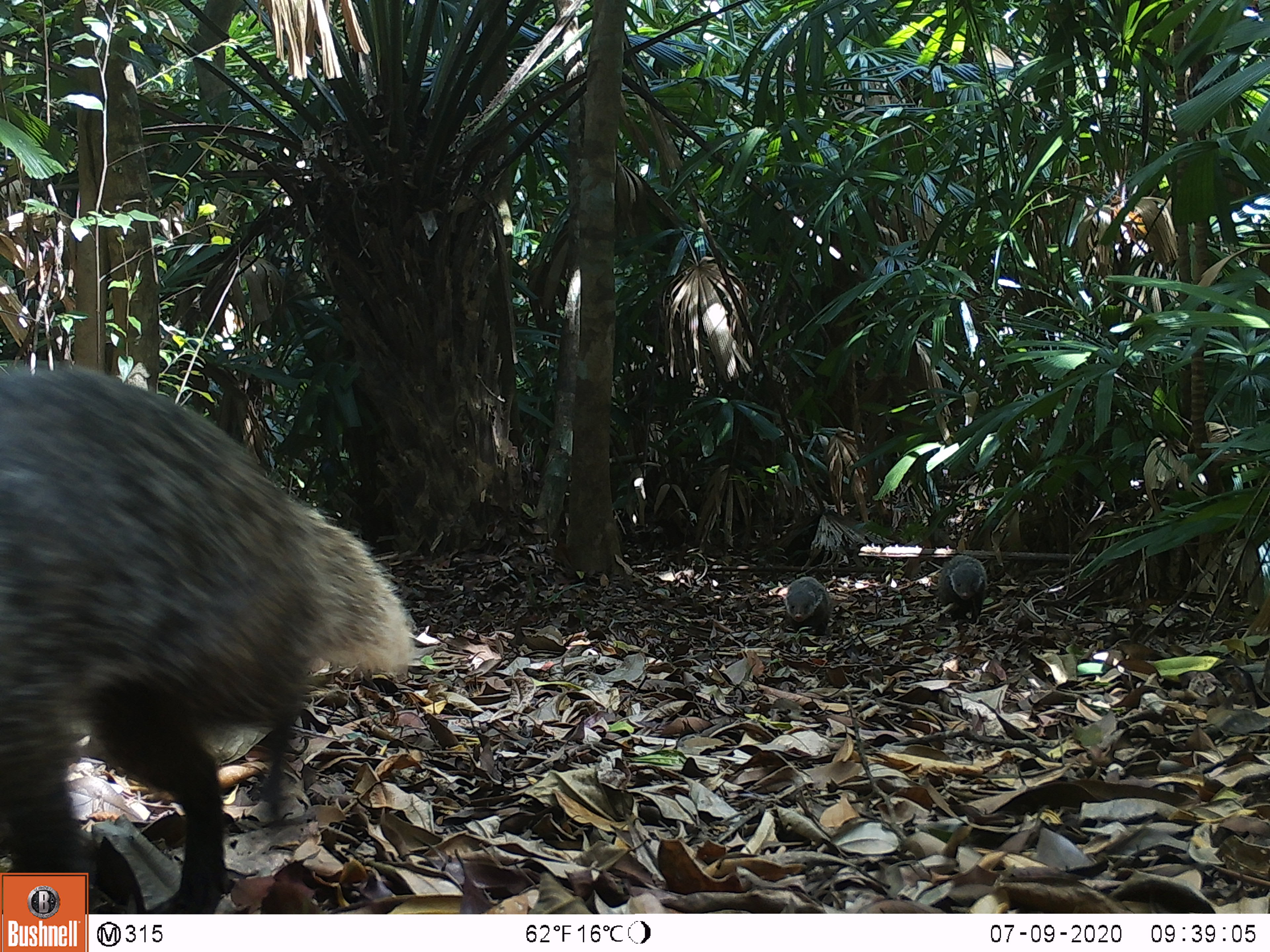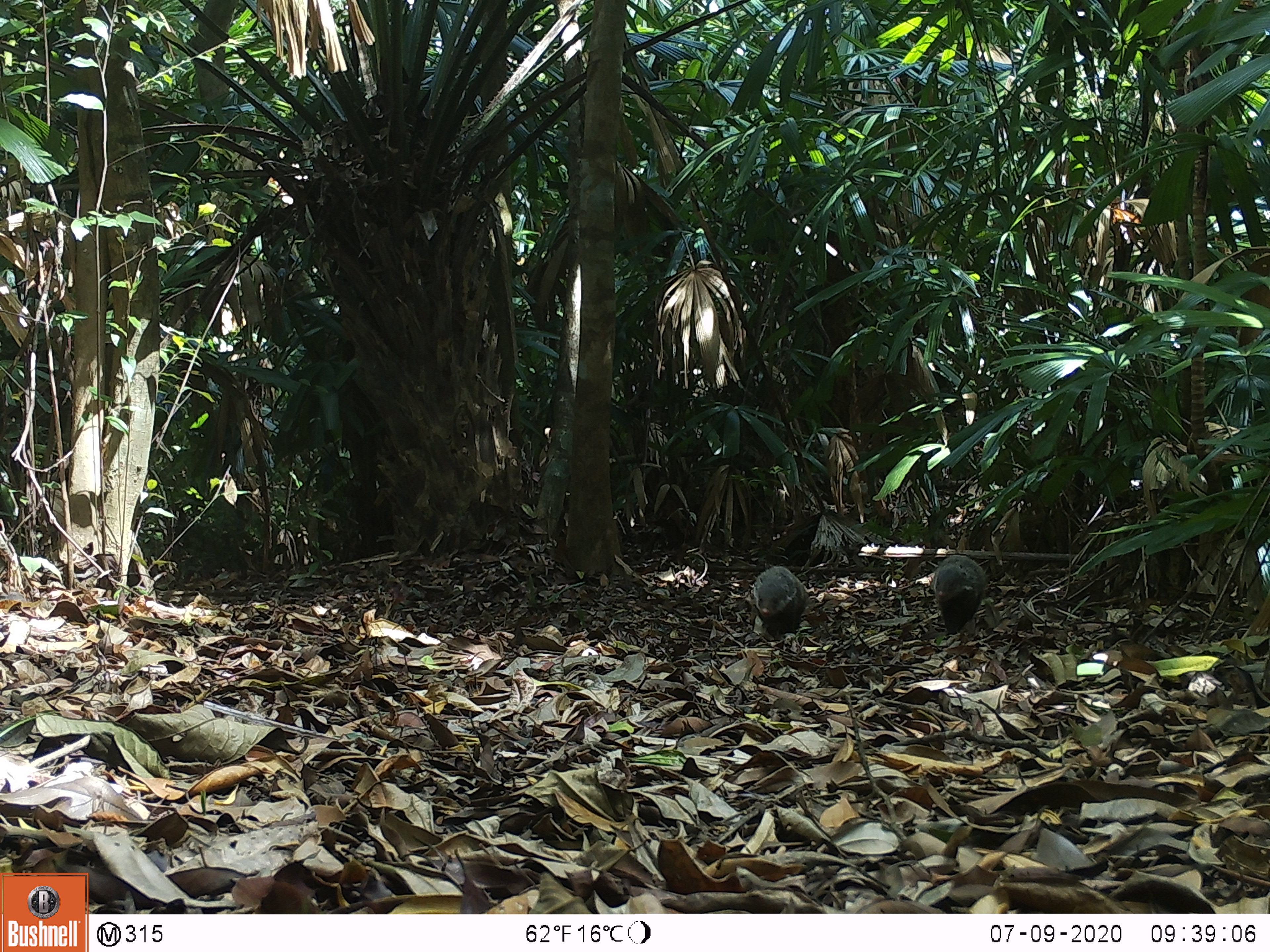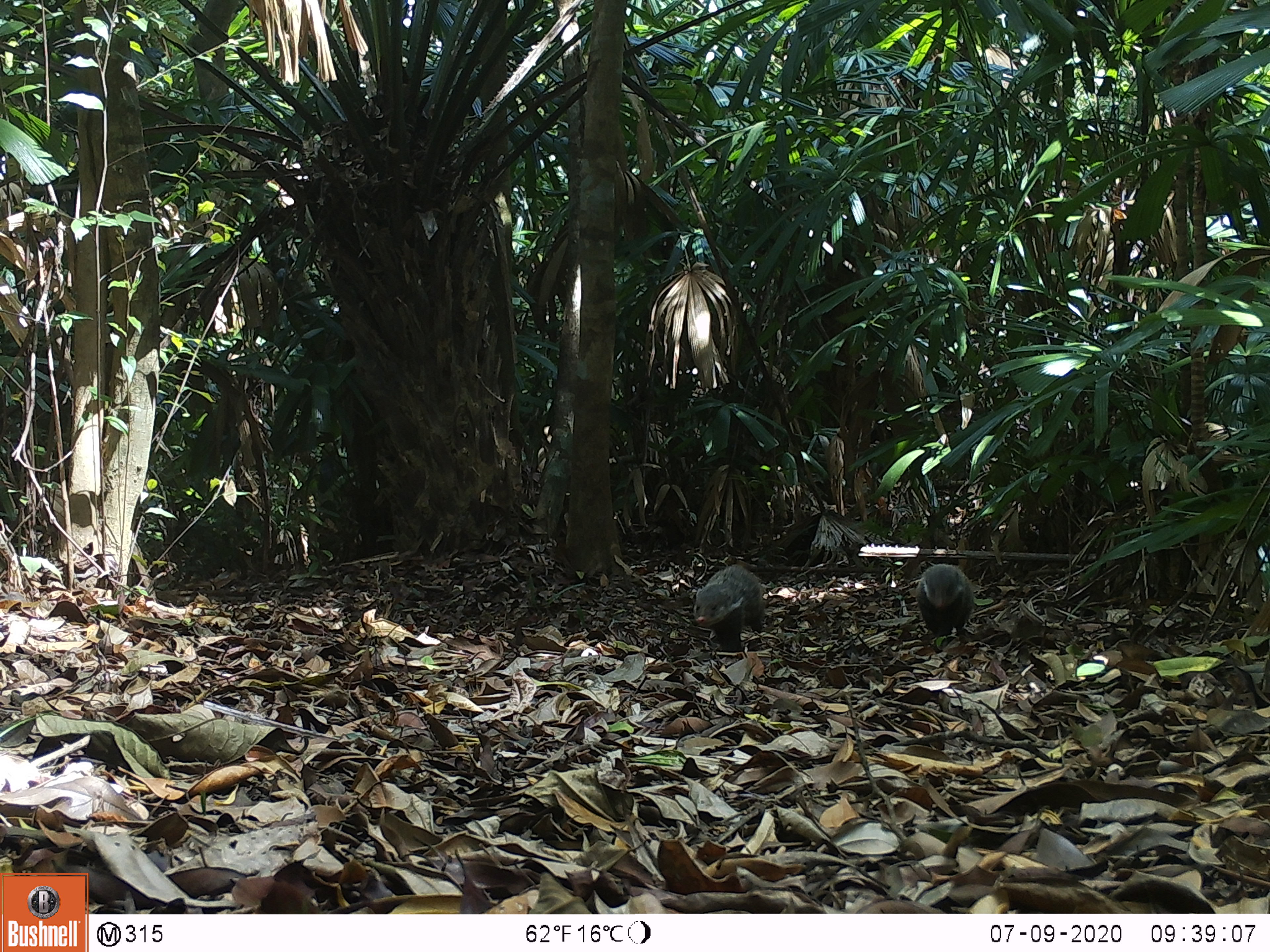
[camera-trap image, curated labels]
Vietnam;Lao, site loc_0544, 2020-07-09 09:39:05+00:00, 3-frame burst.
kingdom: Animalia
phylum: Chordata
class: Mammalia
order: Carnivora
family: Herpestidae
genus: Urva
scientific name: Urva urva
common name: crab-eating mongoose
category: crab eating mongoose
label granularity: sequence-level